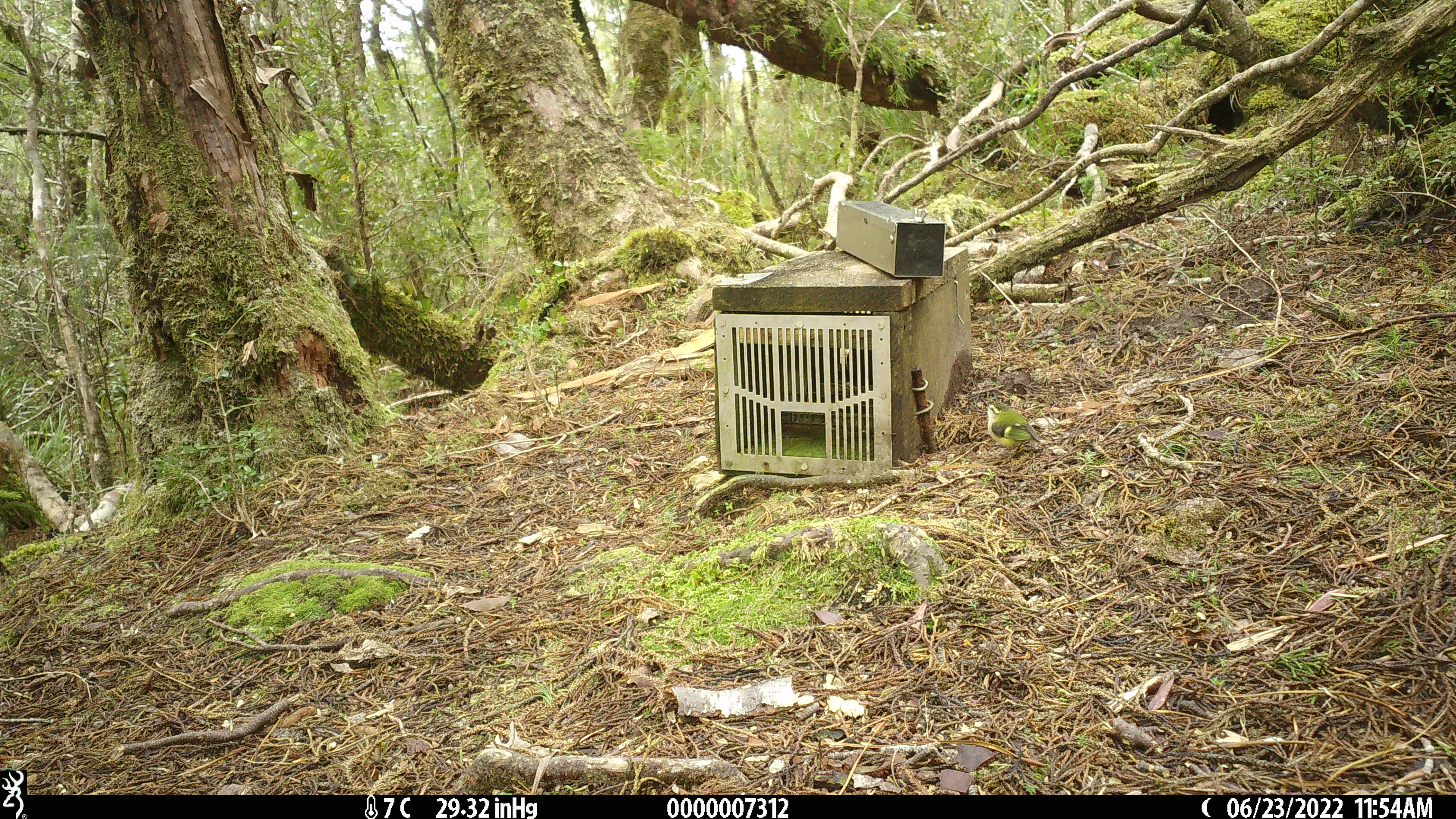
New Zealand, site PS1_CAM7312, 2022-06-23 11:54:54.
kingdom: Animalia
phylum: Chordata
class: Aves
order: Passeriformes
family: Acanthisittidae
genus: Acanthisitta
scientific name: Acanthisitta chloris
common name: rifleman